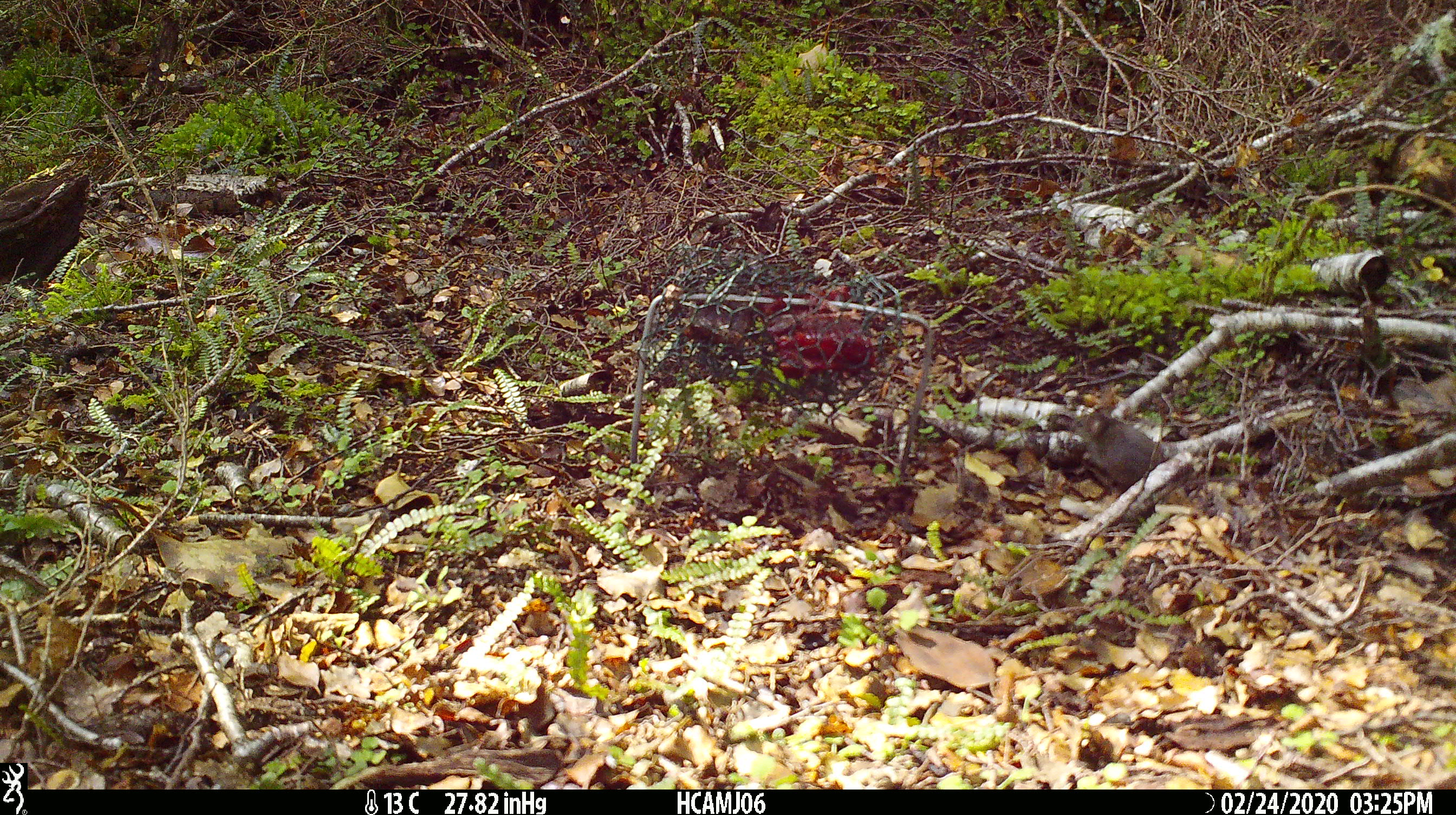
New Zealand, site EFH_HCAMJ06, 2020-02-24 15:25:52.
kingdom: Animalia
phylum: Chordata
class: Mammalia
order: Rodentia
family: Muridae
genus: Mus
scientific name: Mus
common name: mouse